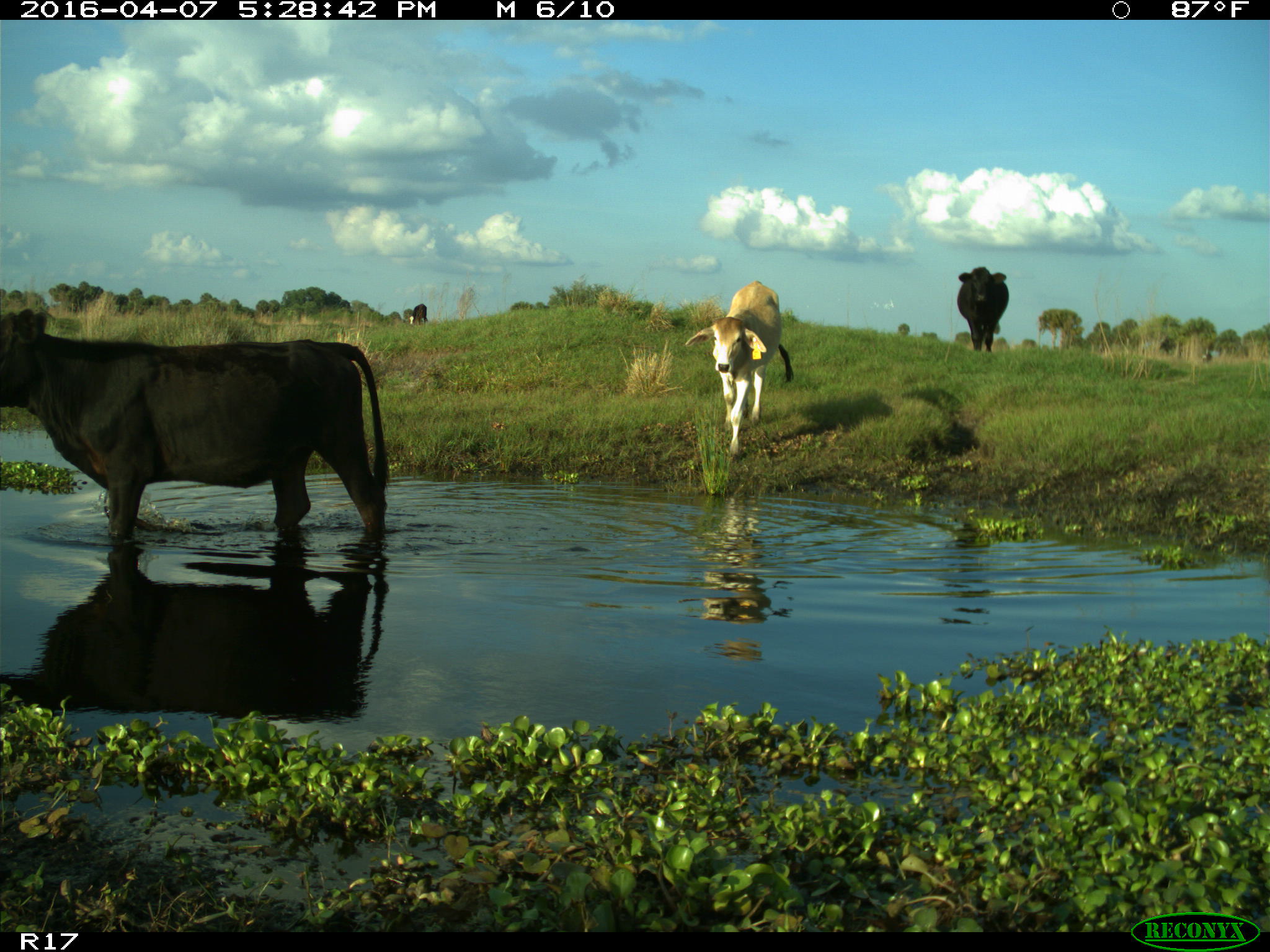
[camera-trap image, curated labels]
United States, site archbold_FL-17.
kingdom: Animalia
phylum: Chordata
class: Mammalia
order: Artiodactyla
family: Bovidae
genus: Bos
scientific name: Bos taurus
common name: domestic cow